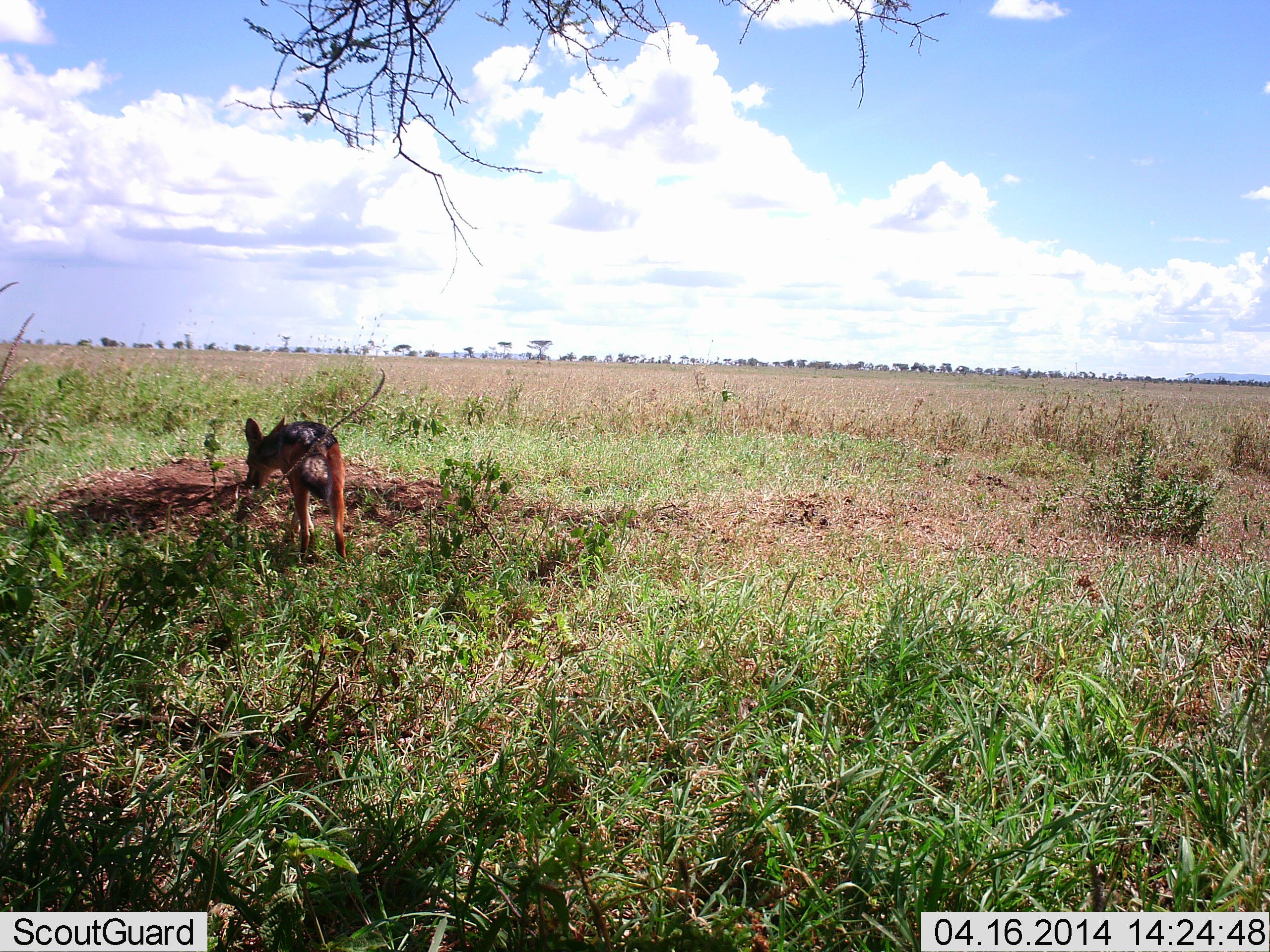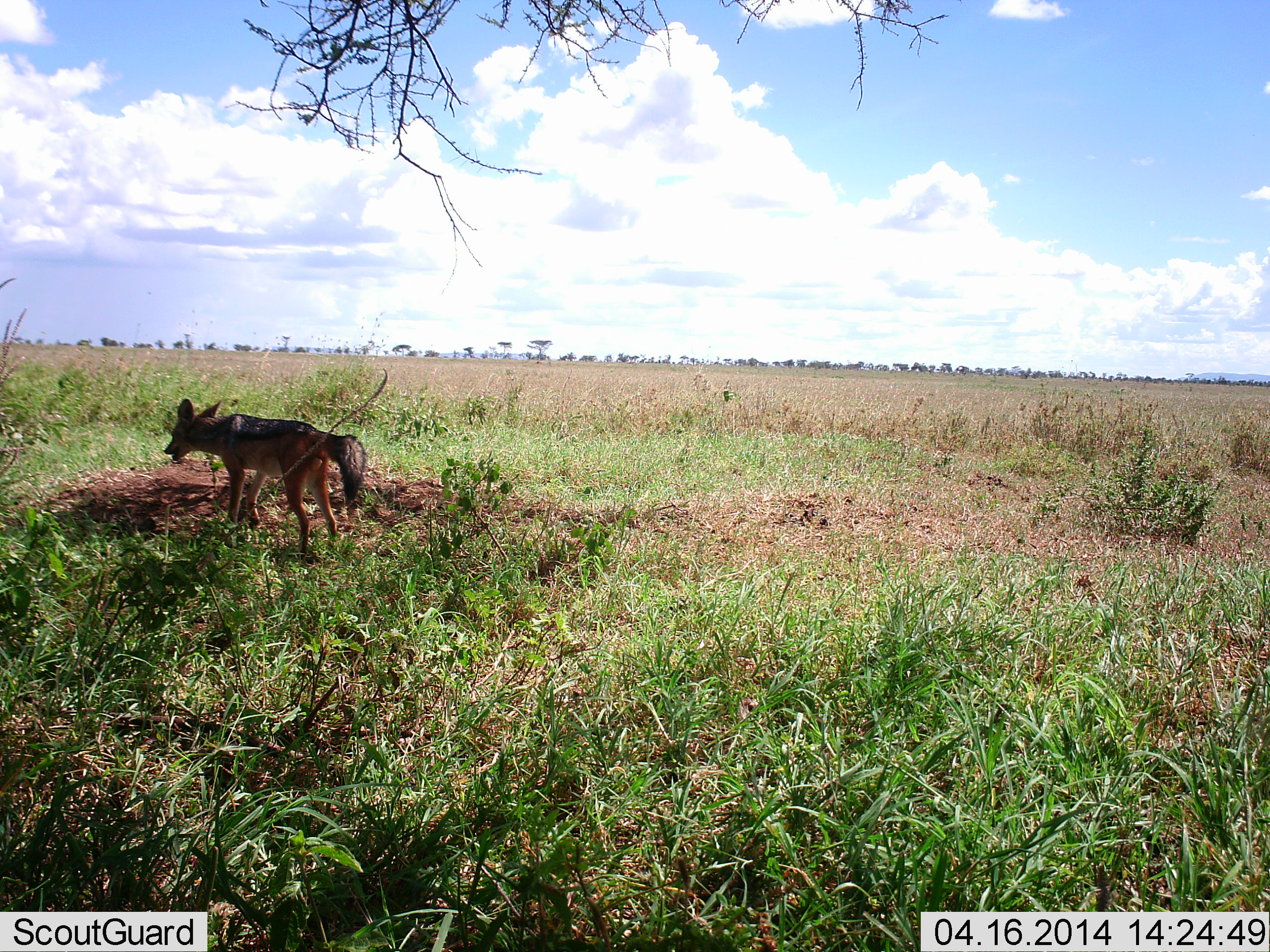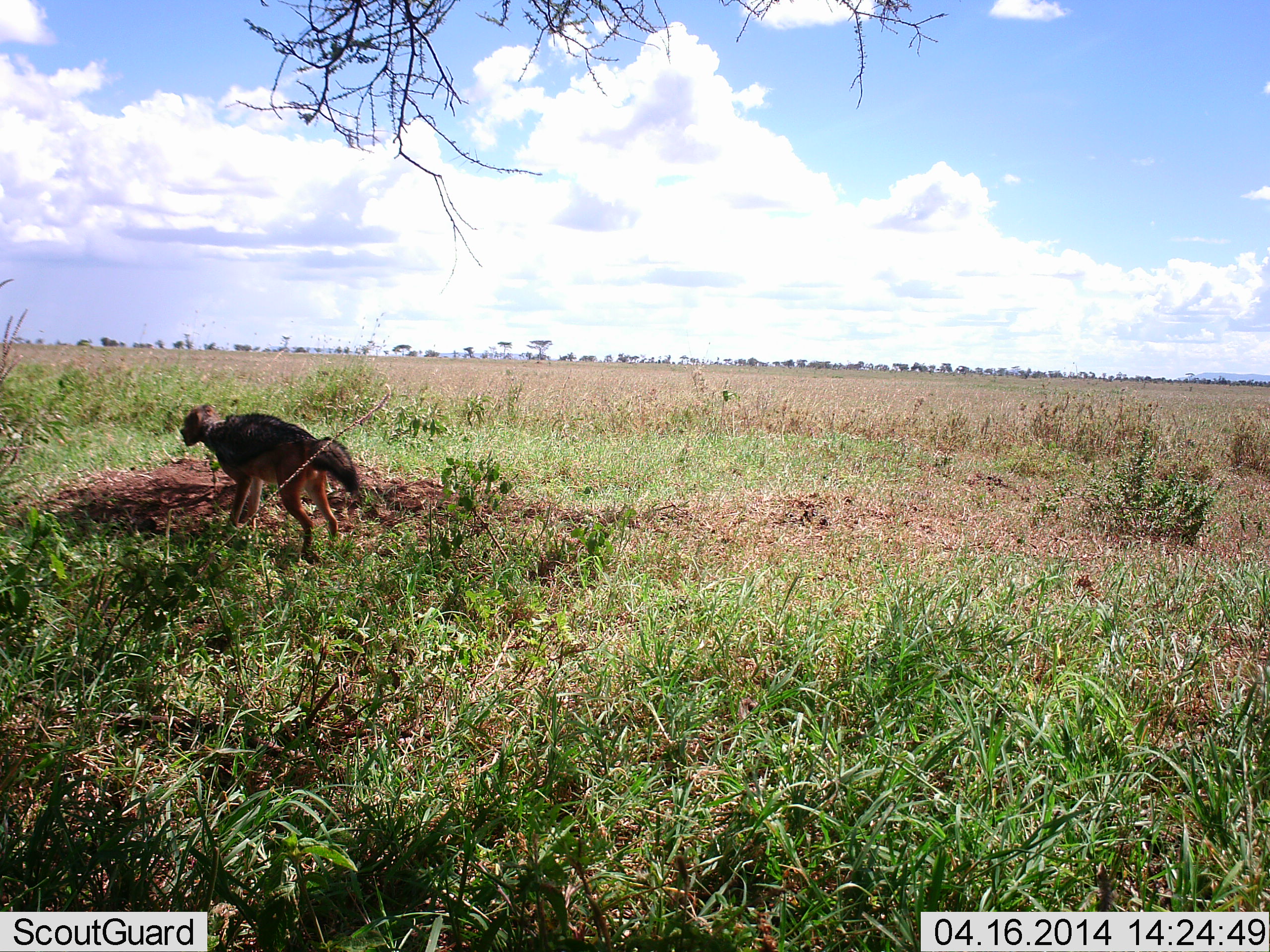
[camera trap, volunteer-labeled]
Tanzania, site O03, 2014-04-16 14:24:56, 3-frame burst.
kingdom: Animalia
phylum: Chordata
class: Mammalia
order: Carnivora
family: Canidae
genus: Lupulella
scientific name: Lupulella mesomelas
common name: black-backed jackal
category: jackal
Jackal (black-backed jackal) (Lupulella mesomelas), count 1. Behavior (volunteer vote fractions): standing 60%, resting 0%, moving 50%, interacting 0%. Young present (vote fraction): 0%. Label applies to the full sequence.